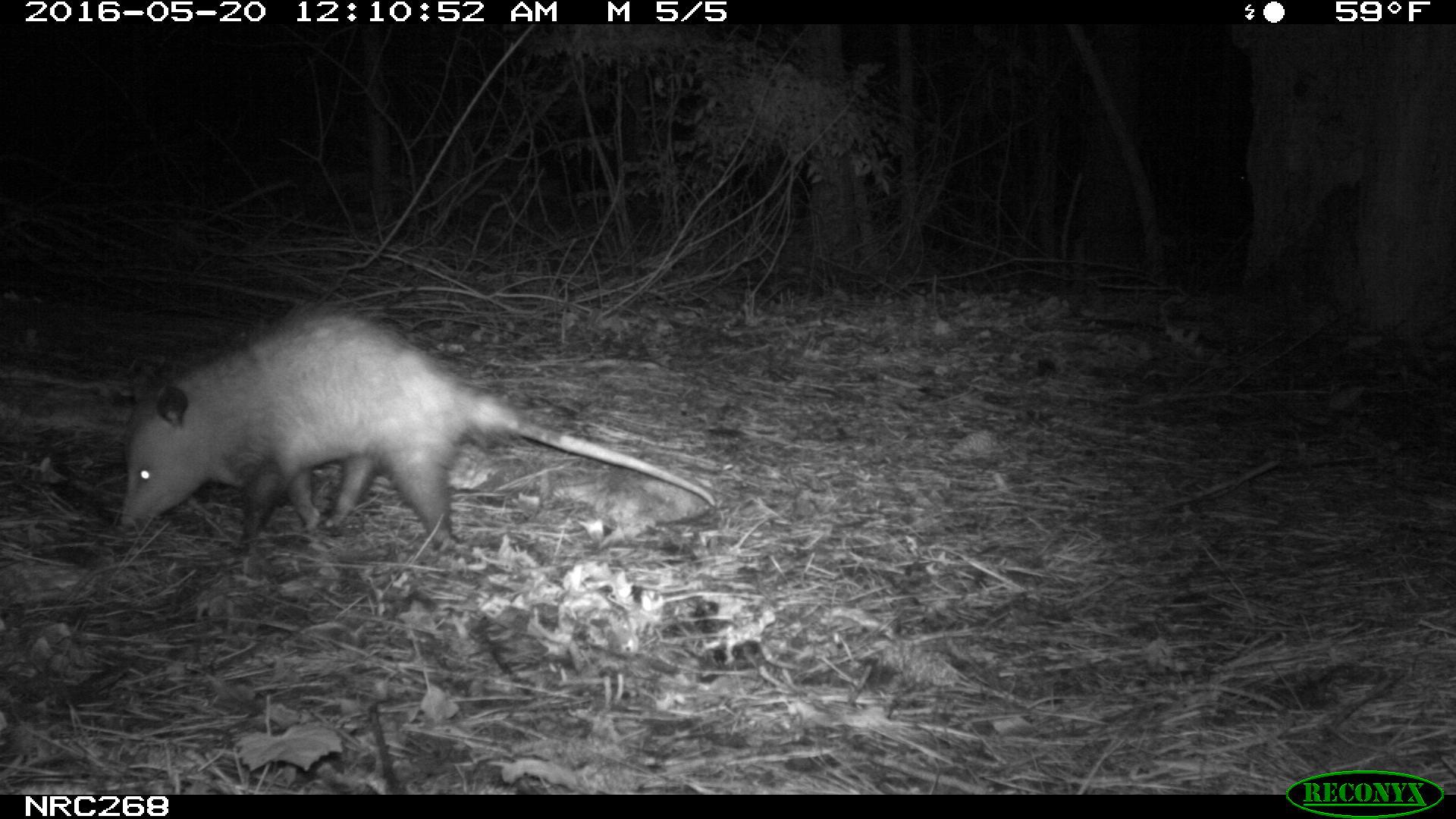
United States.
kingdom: Animalia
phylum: Chordata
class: Mammalia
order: Didelphimorphia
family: Didelphidae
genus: Didelphis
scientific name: Didelphis virginiana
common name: virginia opossum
Virginia Opossum (Didelphis virginiana).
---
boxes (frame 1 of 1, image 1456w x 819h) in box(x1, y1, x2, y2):
Virginia Opossum: box(105, 300, 726, 565)